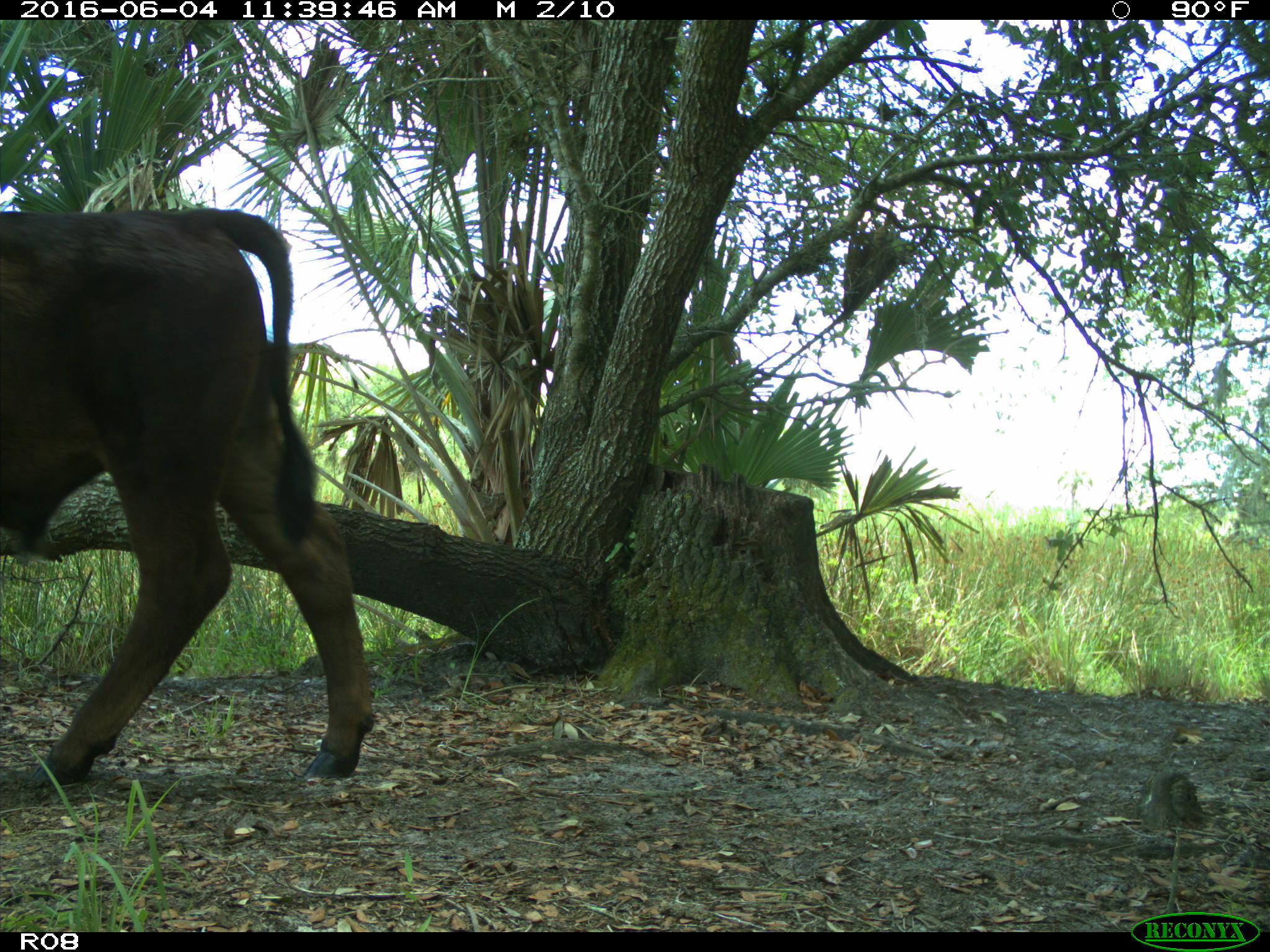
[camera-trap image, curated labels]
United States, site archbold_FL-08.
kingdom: Animalia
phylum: Chordata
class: Mammalia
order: Artiodactyla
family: Bovidae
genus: Bos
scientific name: Bos taurus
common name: domestic cow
Bos taurus (domestic cow).